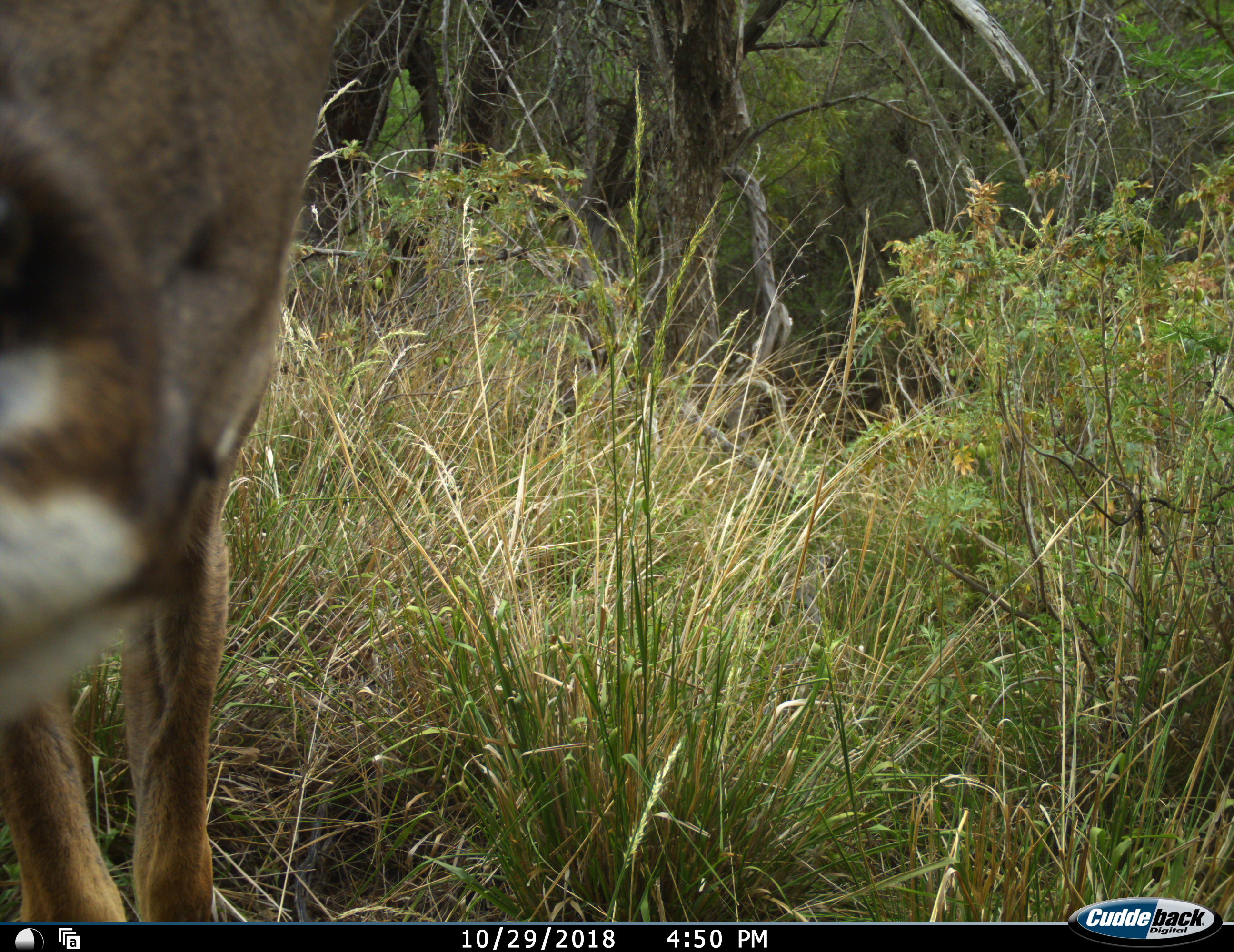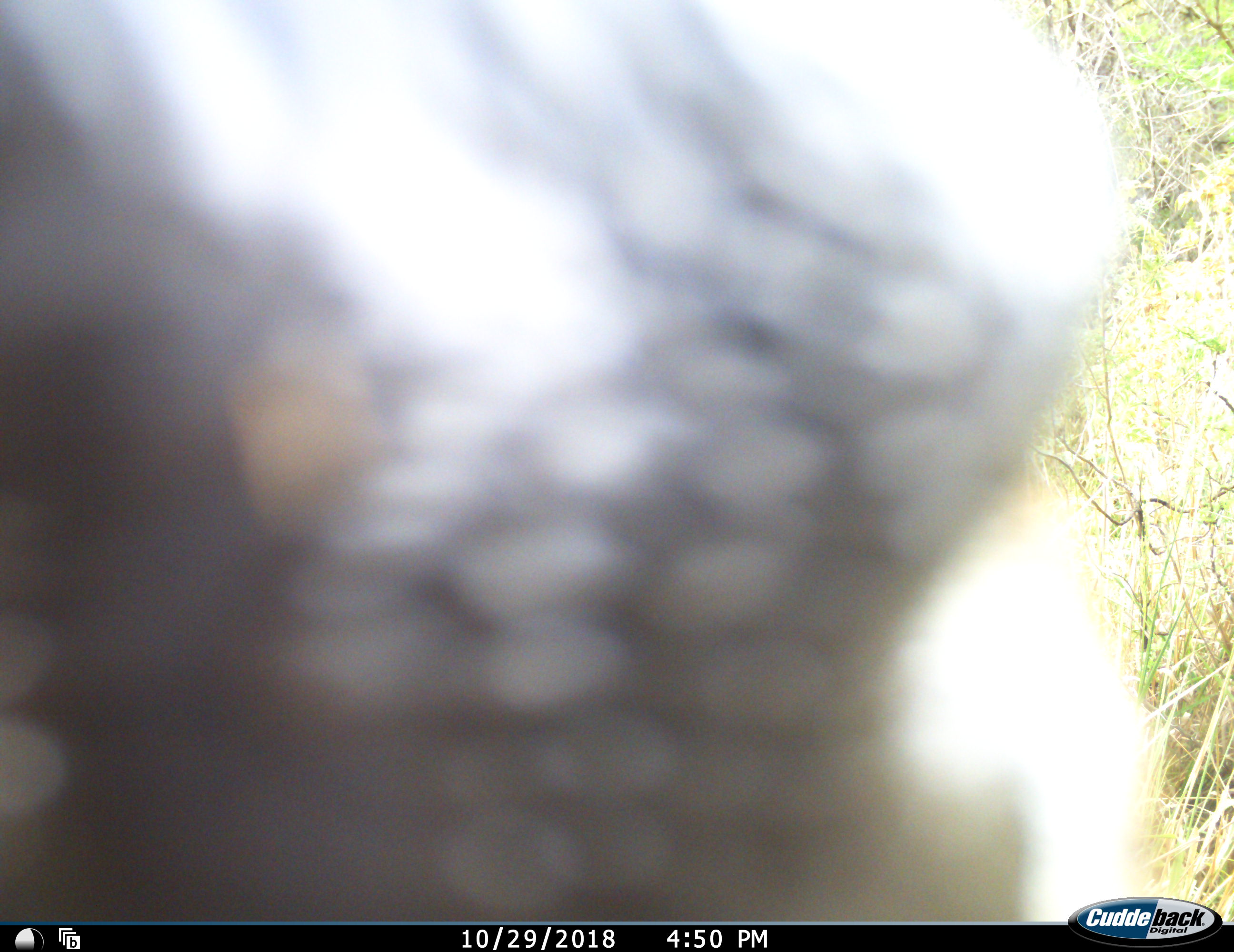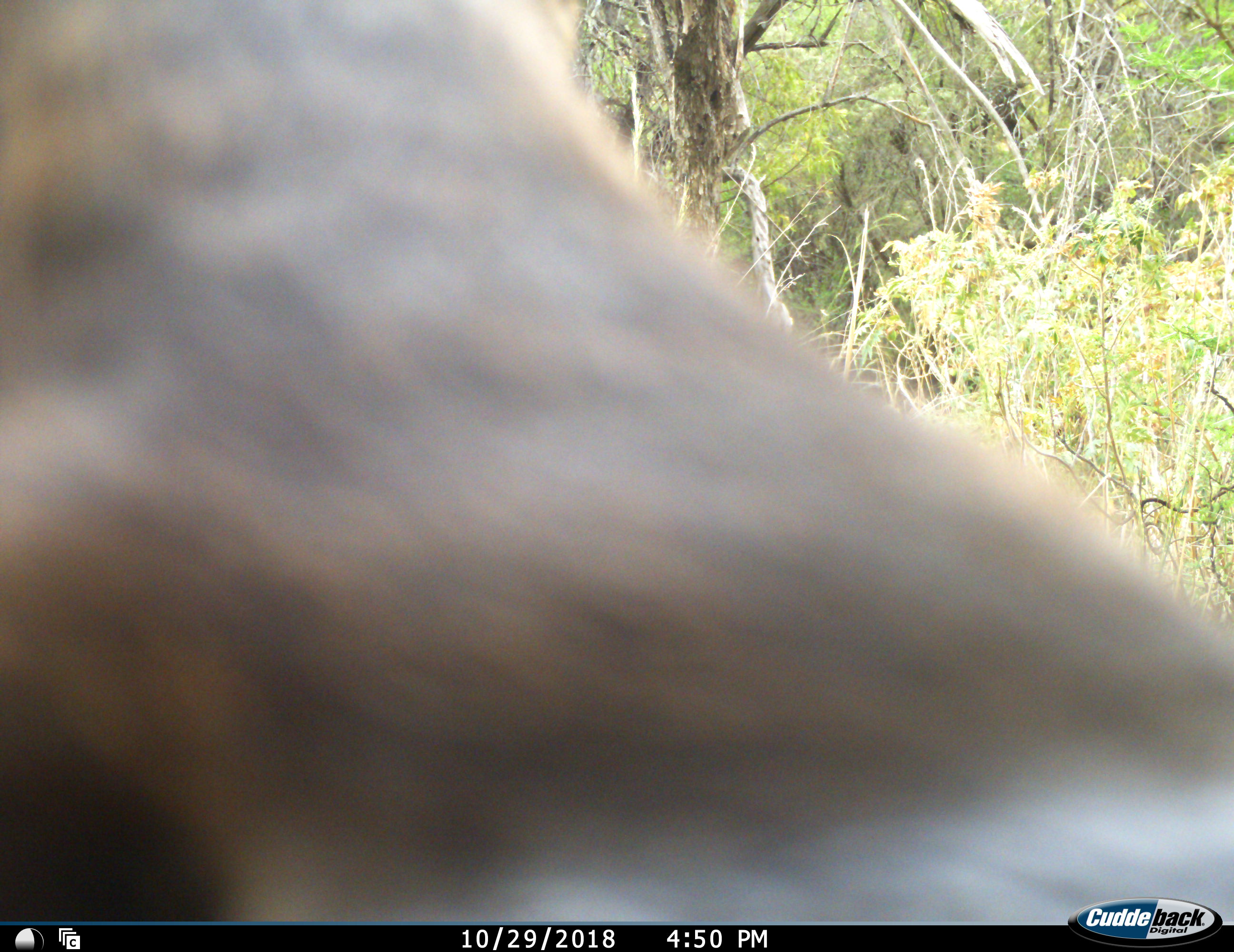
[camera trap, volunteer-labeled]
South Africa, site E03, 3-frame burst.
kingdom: Animalia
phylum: Chordata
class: Mammalia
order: Artiodactyla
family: Bovidae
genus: Tragelaphus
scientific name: Tragelaphus strepsiceros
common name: greater kudu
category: kudu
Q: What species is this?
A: Kudu (greater kudu) (Tragelaphus strepsiceros).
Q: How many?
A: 1.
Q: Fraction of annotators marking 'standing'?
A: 17%.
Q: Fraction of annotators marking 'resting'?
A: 0%.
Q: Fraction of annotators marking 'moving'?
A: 83%.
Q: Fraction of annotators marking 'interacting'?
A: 17%.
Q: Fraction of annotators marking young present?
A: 0%.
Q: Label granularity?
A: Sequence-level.